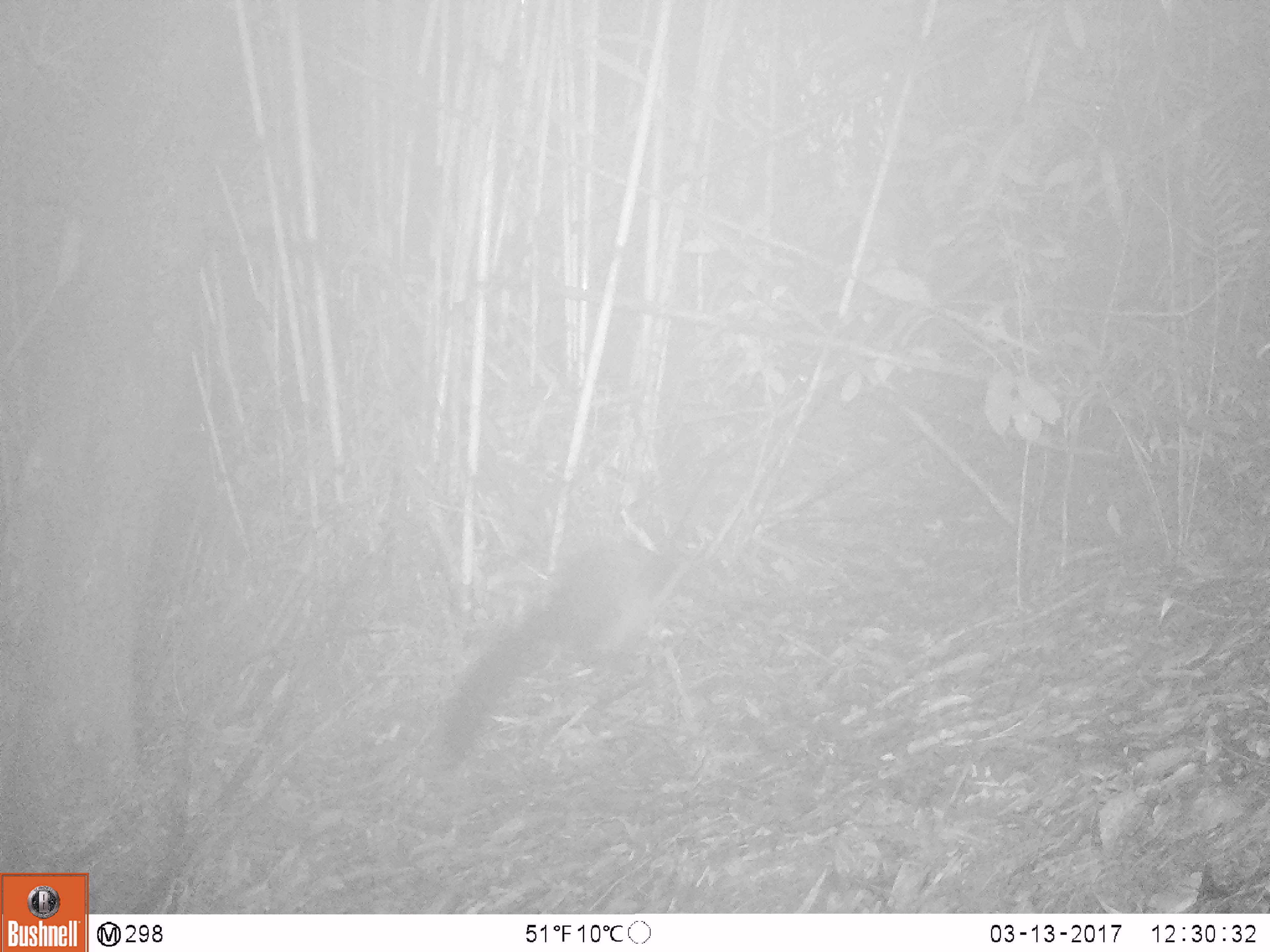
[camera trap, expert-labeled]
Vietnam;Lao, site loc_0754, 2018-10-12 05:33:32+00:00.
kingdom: Animalia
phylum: Chordata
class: Mammalia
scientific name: Mammalia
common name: mammal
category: unidentified small mammal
Unidentified small mammal (mammal) (Mammalia). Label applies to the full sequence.